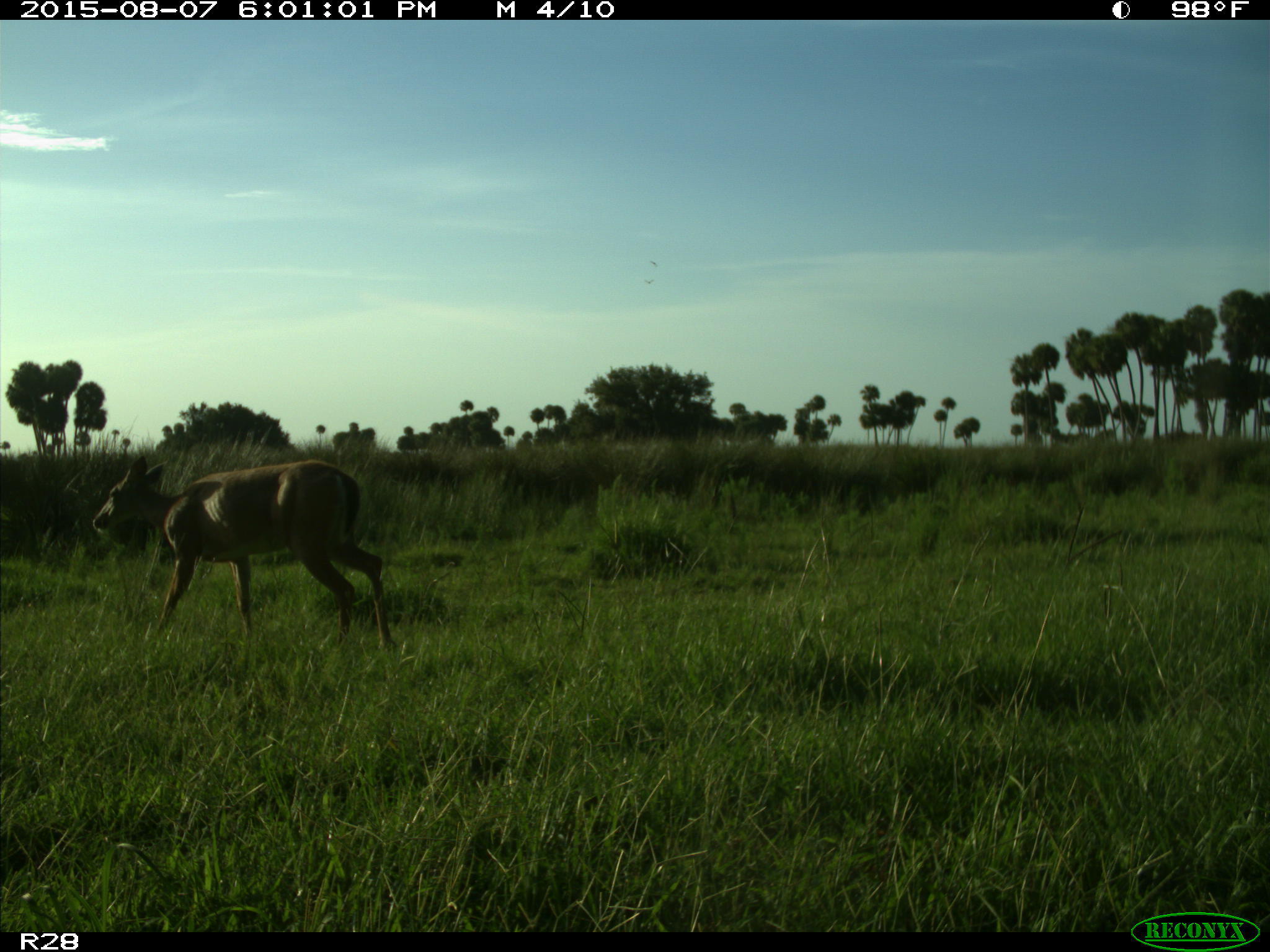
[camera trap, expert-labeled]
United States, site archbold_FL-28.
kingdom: Animalia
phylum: Chordata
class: Mammalia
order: Artiodactyla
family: Cervidae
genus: Odocoileus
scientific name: Odocoileus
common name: deer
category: unidentified deer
Unidentified deer (deer) (Odocoileus).